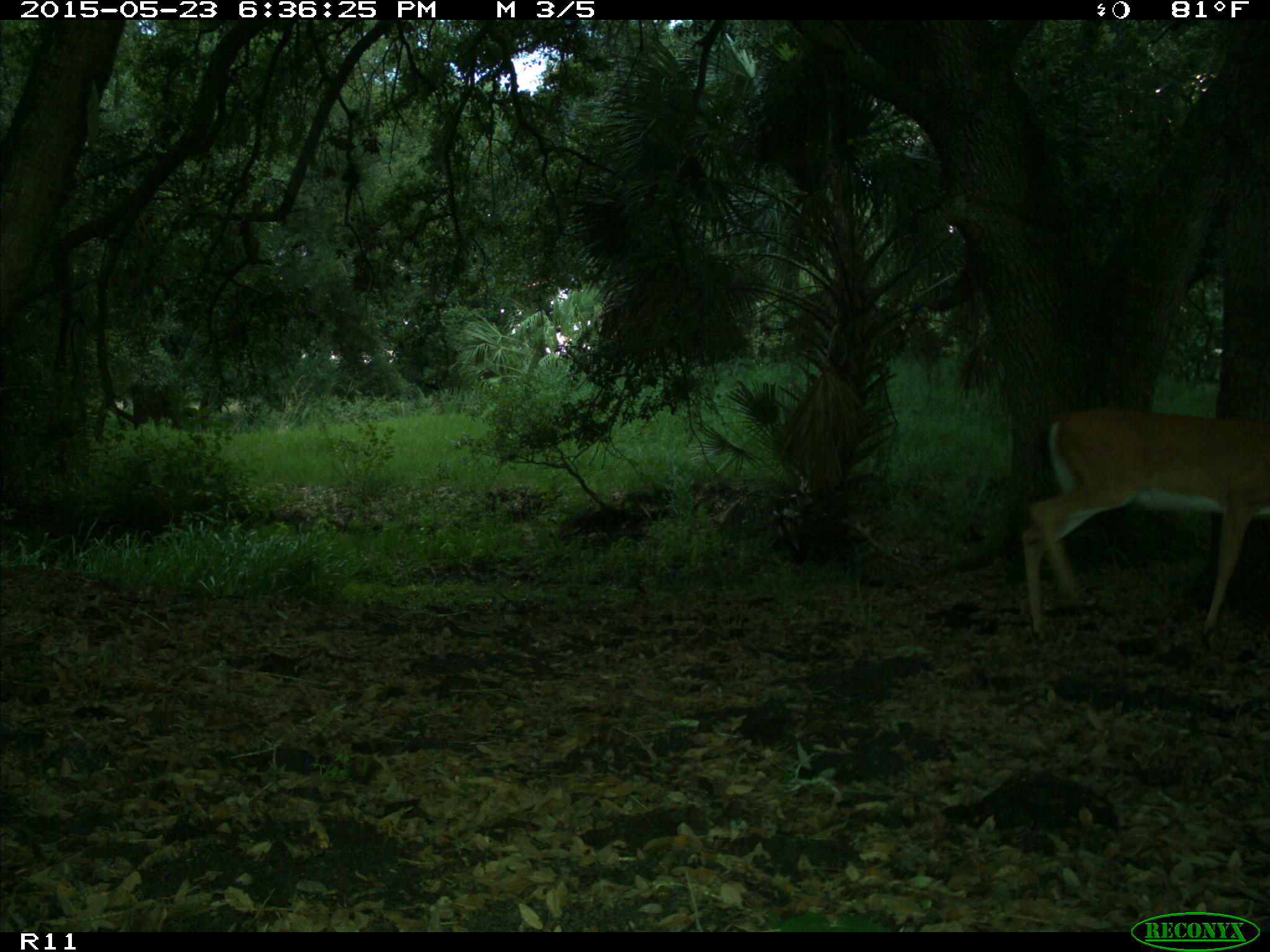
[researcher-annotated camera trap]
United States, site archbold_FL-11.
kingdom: Animalia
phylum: Chordata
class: Mammalia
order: Artiodactyla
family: Cervidae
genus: Odocoileus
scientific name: Odocoileus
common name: deer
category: unidentified deer